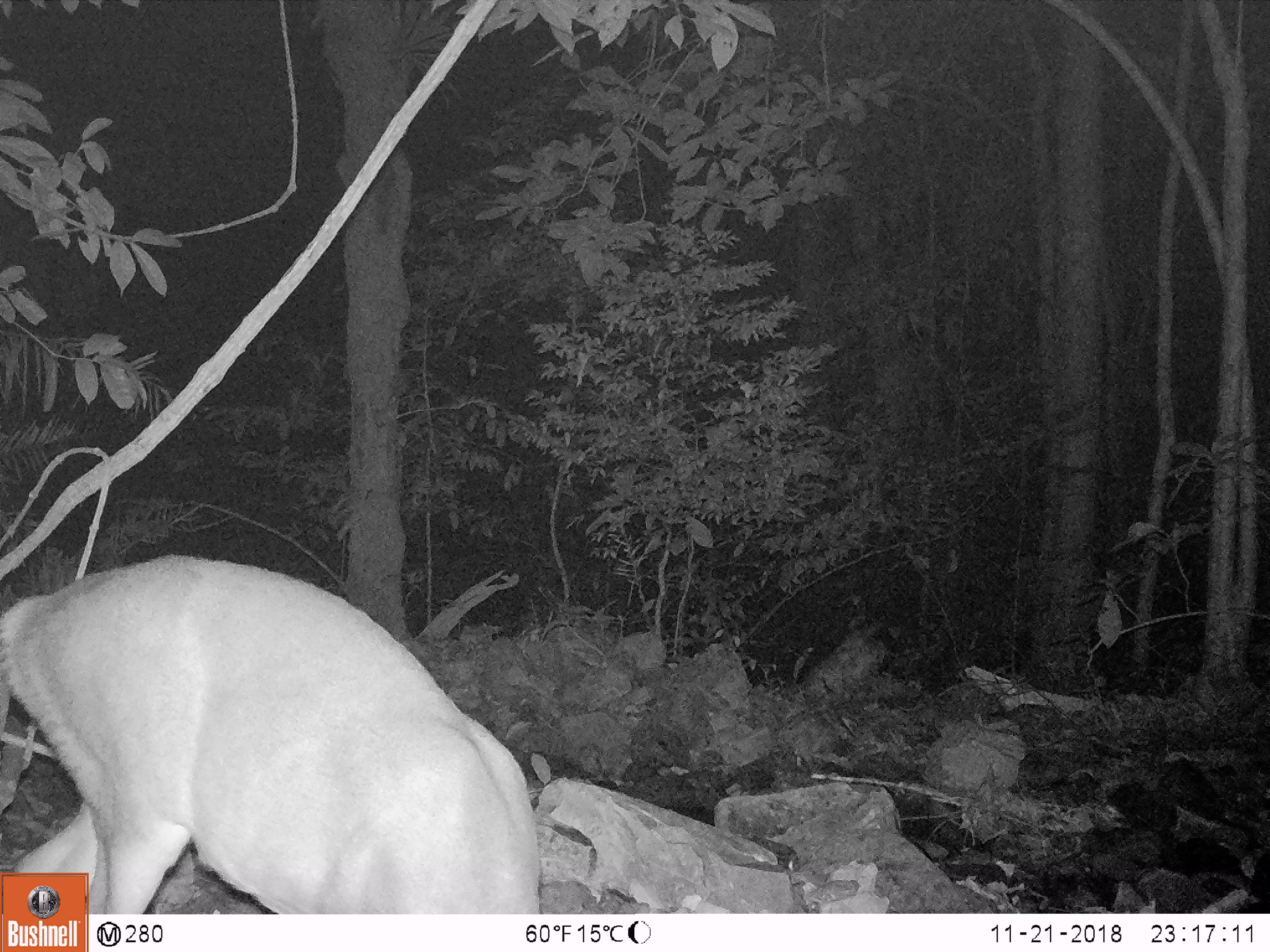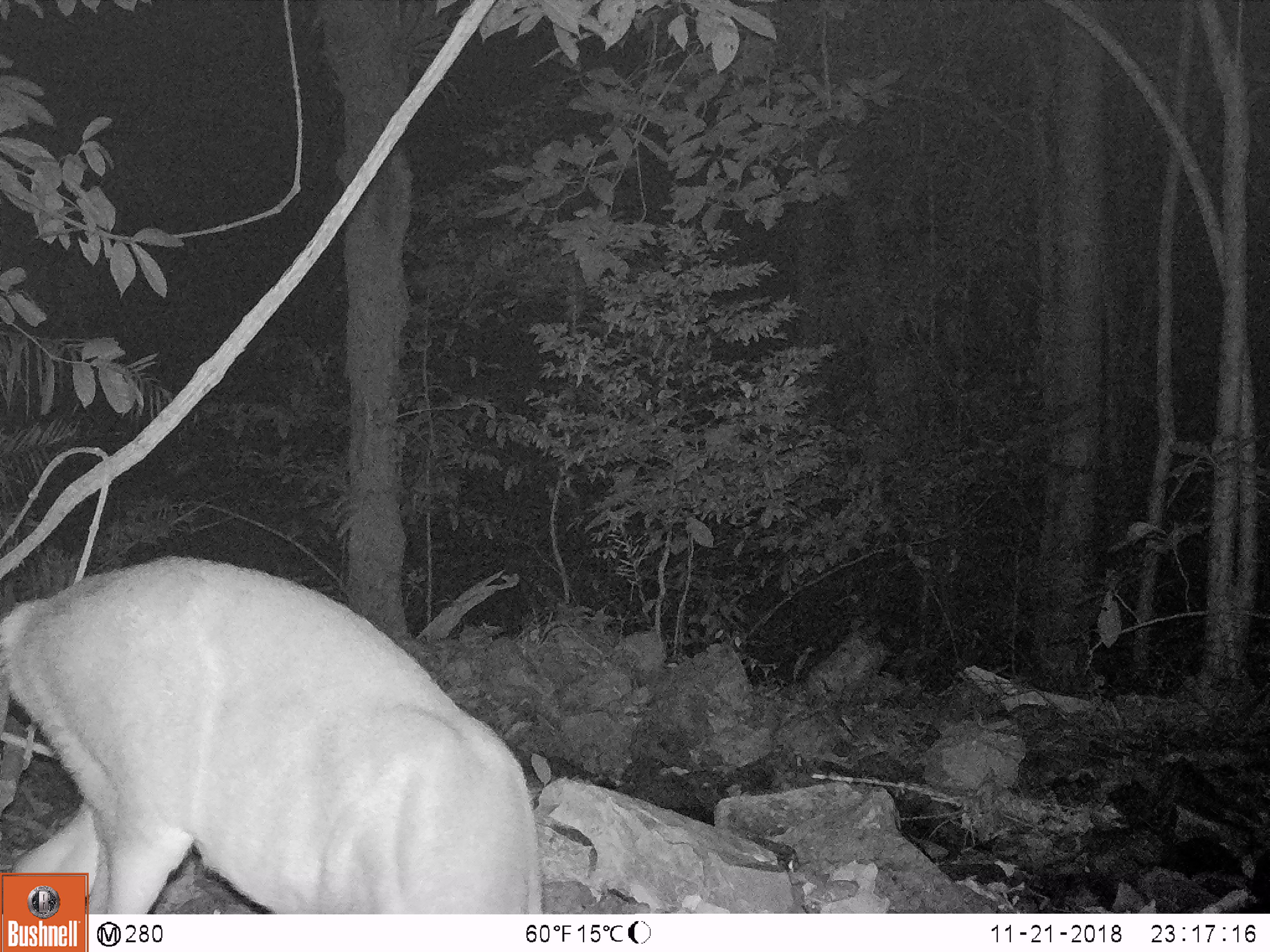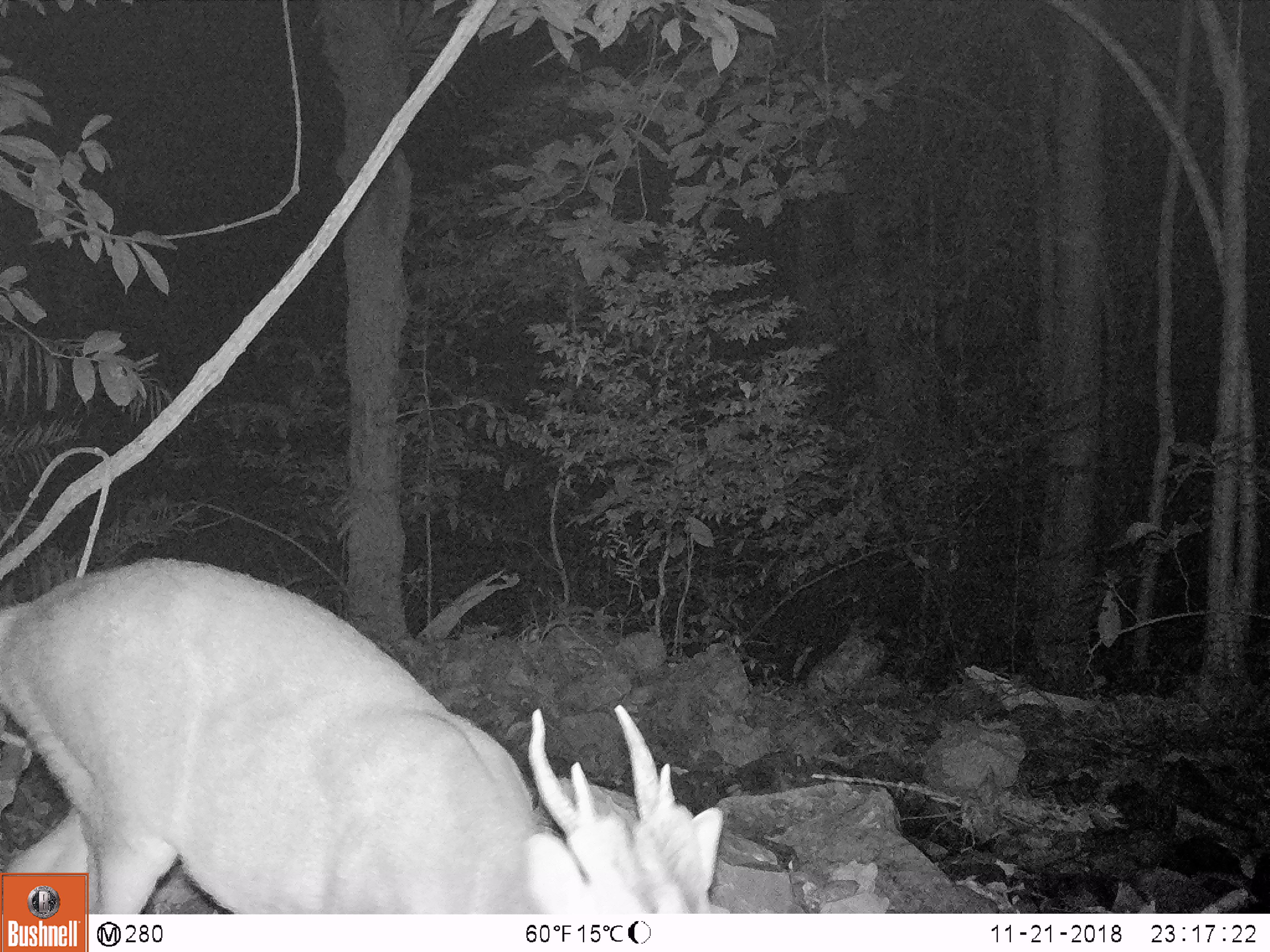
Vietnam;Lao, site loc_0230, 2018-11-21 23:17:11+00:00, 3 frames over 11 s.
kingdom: Animalia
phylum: Chordata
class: Mammalia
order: Artiodactyla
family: Cervidae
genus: Muntiacus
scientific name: Muntiacus vuquangensis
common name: large-antlered muntjac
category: large antlered muntjac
Large antlered muntjac (large-antlered muntjac) (Muntiacus vuquangensis). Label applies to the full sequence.